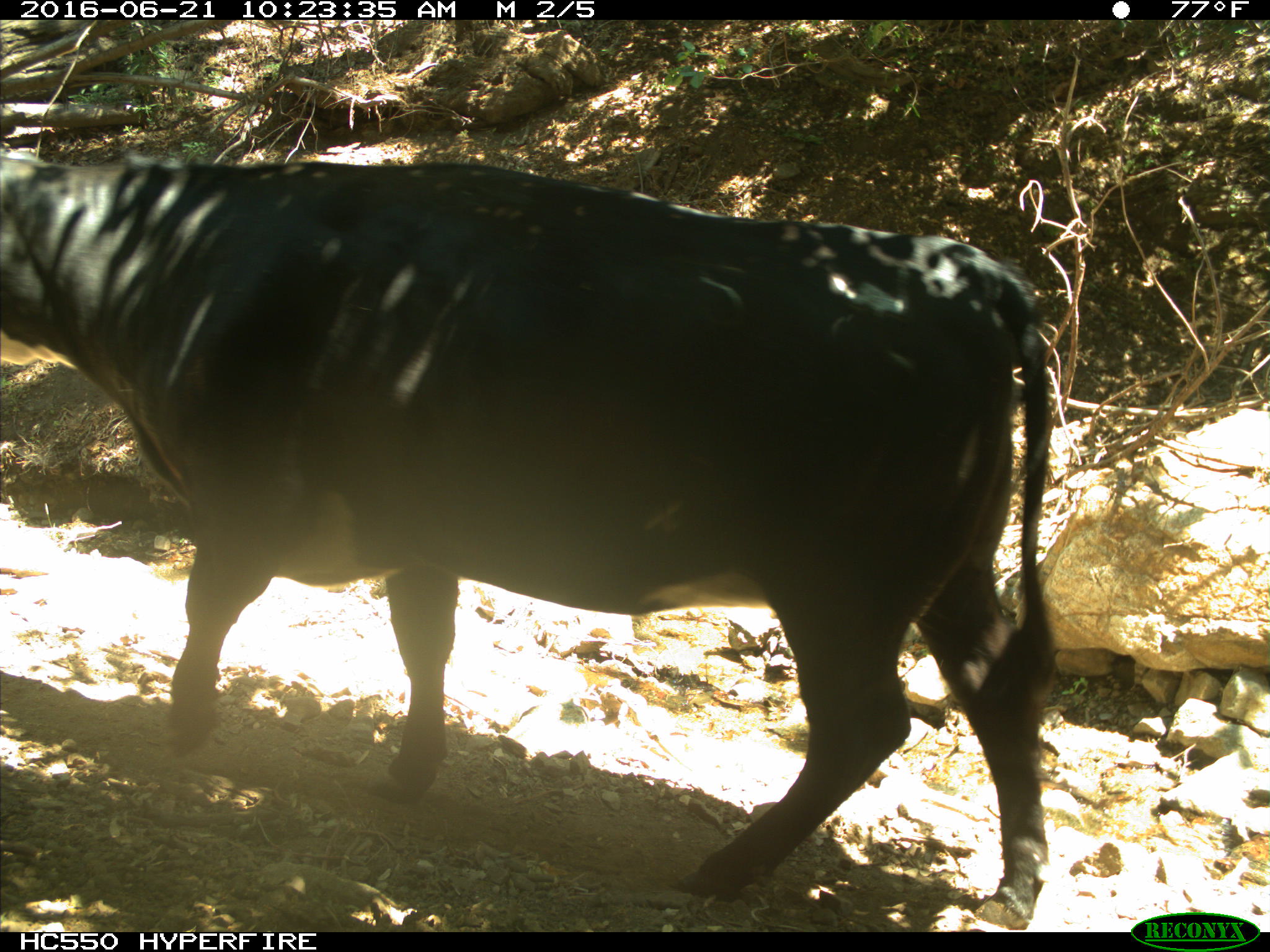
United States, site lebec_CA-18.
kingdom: Animalia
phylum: Chordata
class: Mammalia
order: Artiodactyla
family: Bovidae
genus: Bos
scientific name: Bos taurus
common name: domestic cow